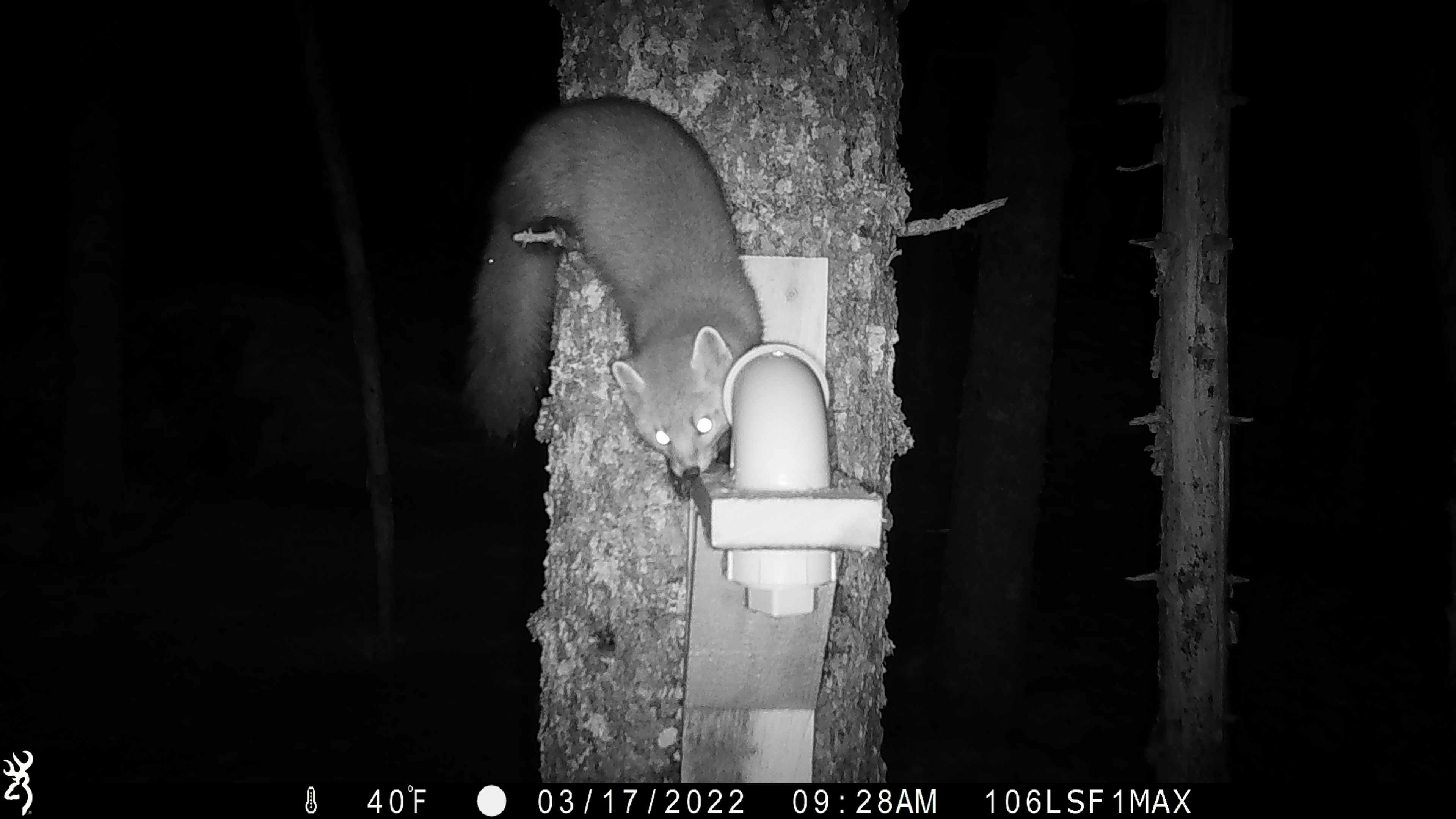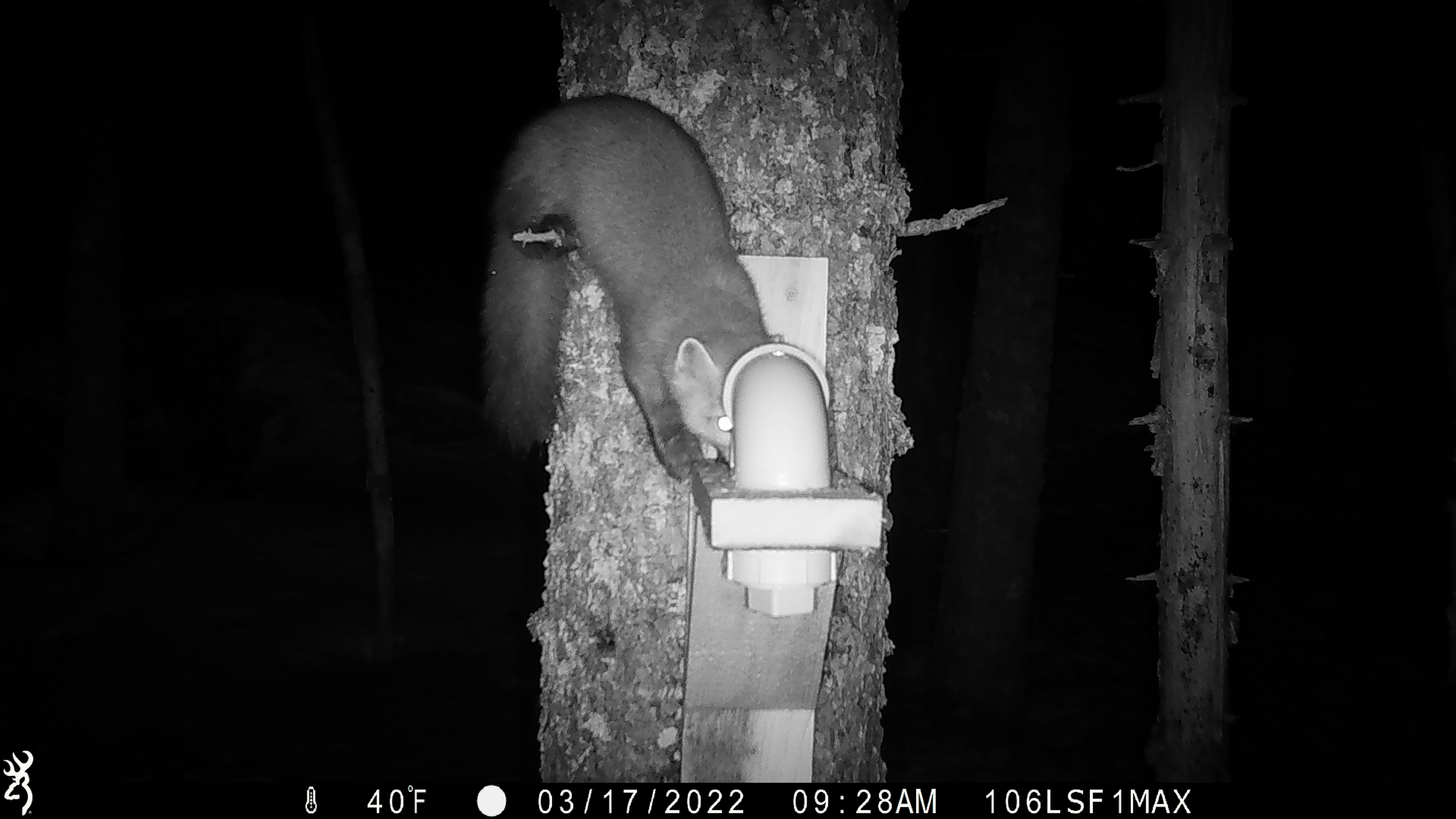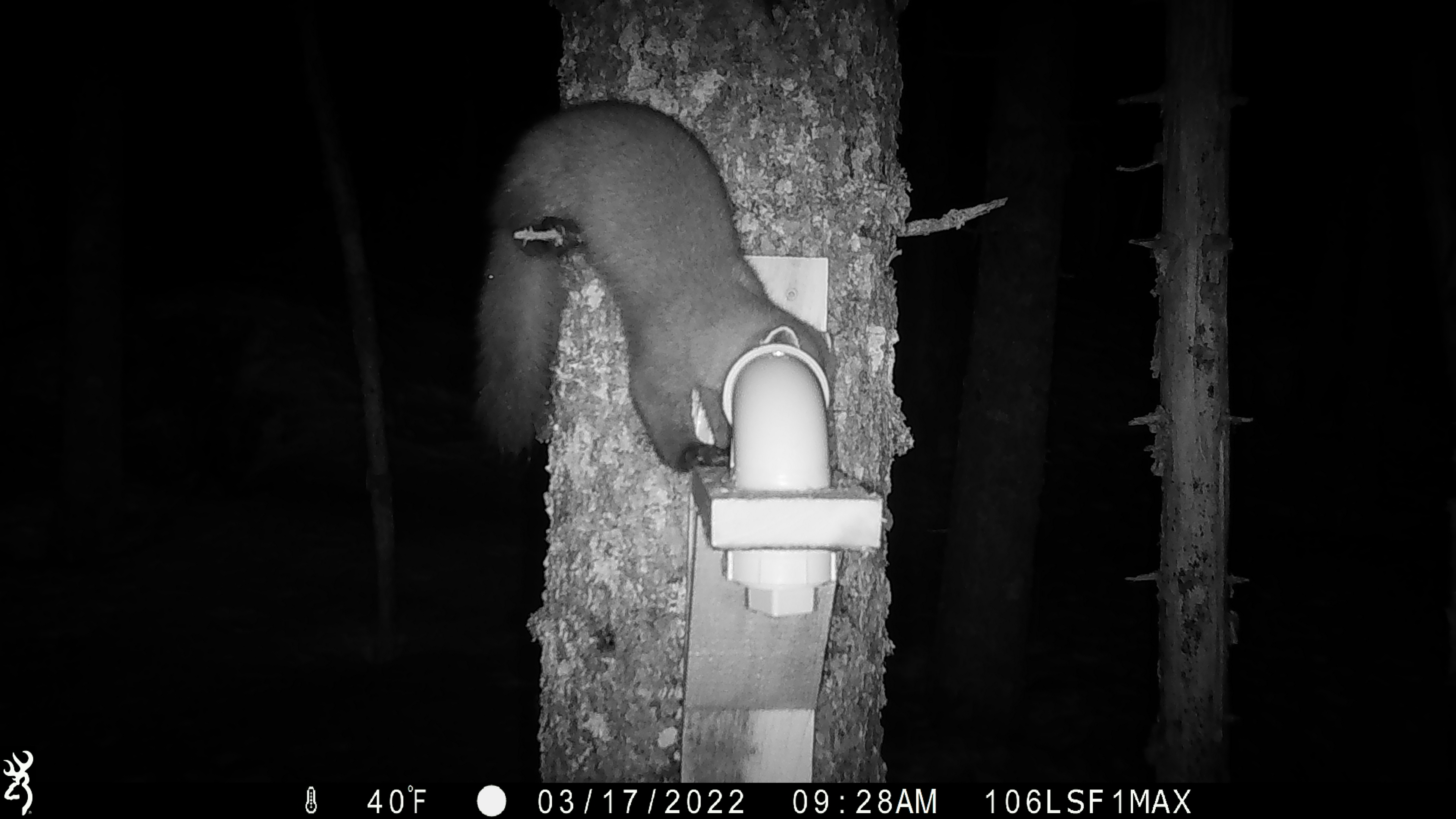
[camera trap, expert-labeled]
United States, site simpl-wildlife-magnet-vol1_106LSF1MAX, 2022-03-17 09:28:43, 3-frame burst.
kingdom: Animalia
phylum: Chordata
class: Mammalia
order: Carnivora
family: Mustelidae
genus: Martes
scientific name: Martes americana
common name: american marten